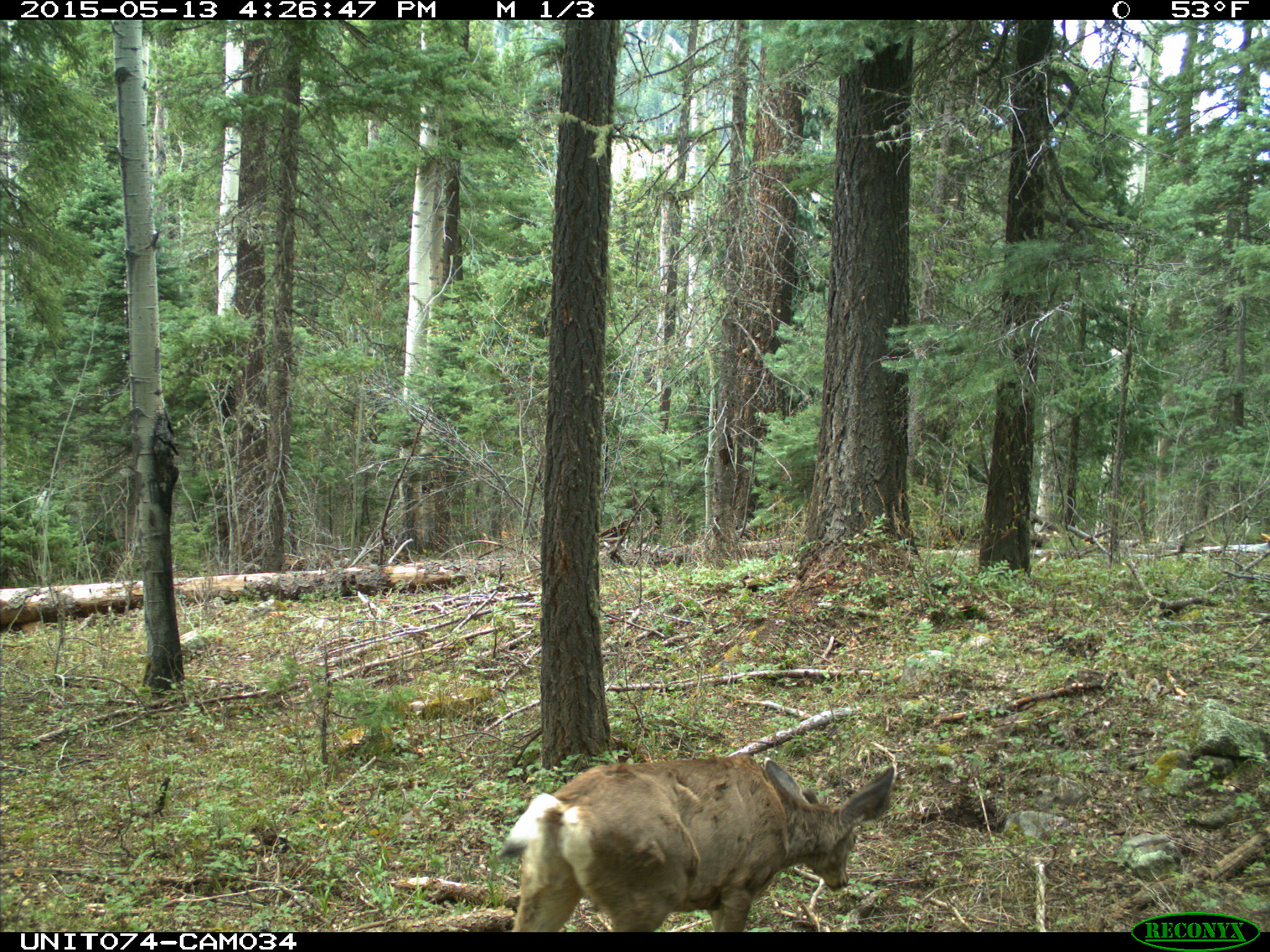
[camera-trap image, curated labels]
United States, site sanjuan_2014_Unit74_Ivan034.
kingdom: Animalia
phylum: Chordata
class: Mammalia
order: Artiodactyla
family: Cervidae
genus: Odocoileus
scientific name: Odocoileus hemionus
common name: mule deer